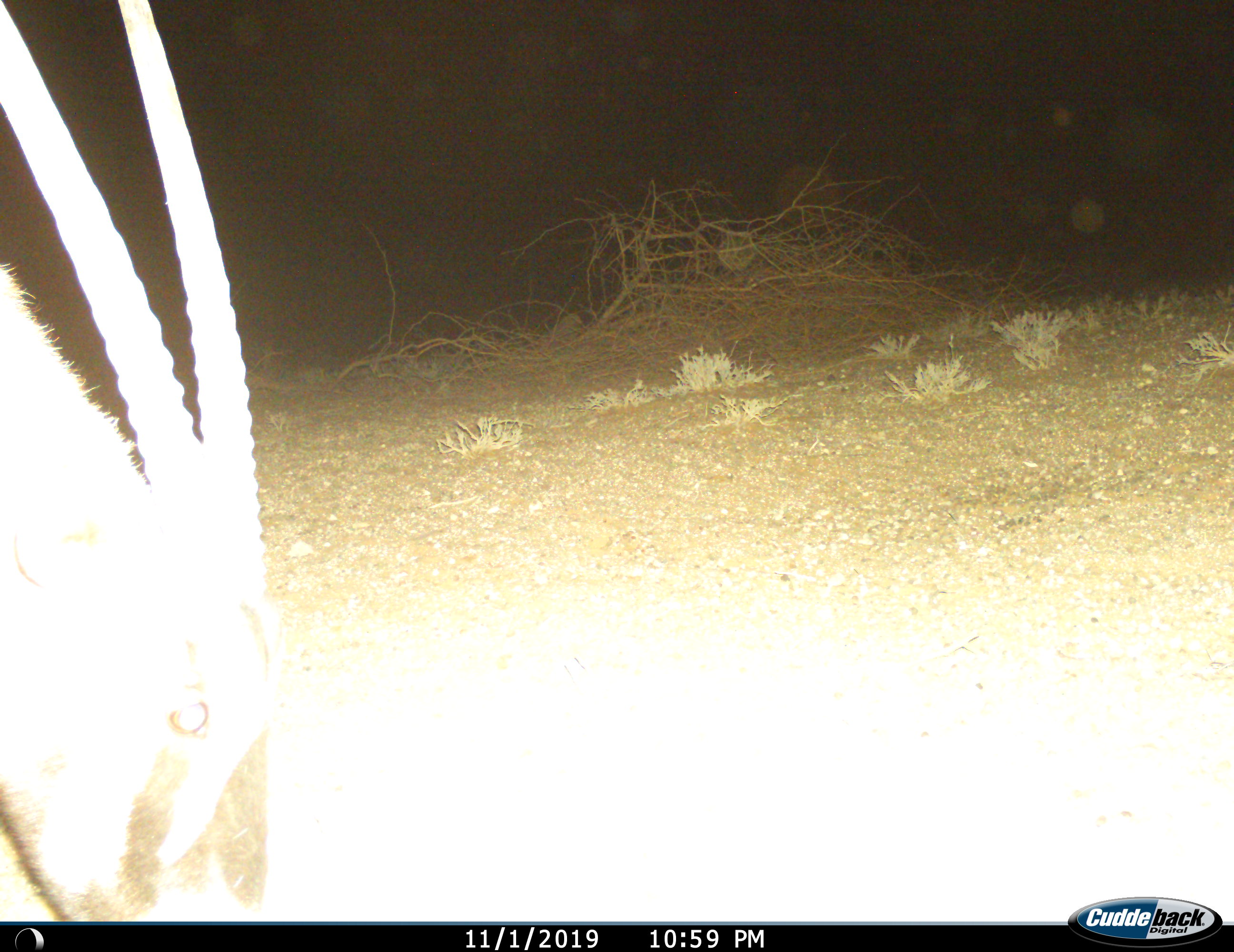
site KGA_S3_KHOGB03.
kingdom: Animalia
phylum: Chordata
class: Mammalia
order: Artiodactyla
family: Bovidae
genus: Oryx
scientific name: Oryx gazella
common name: gemsbok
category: oryx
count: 1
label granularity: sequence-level